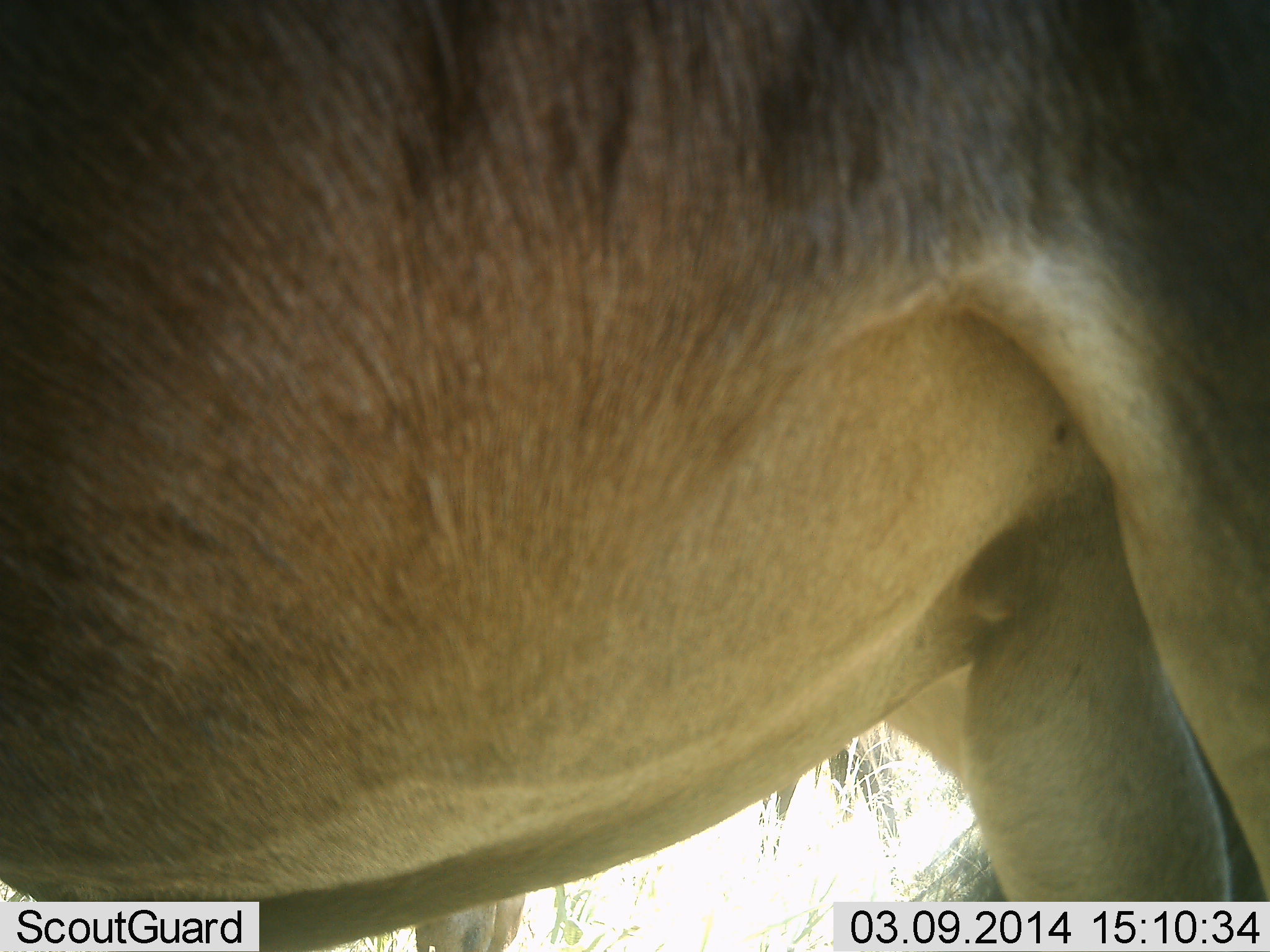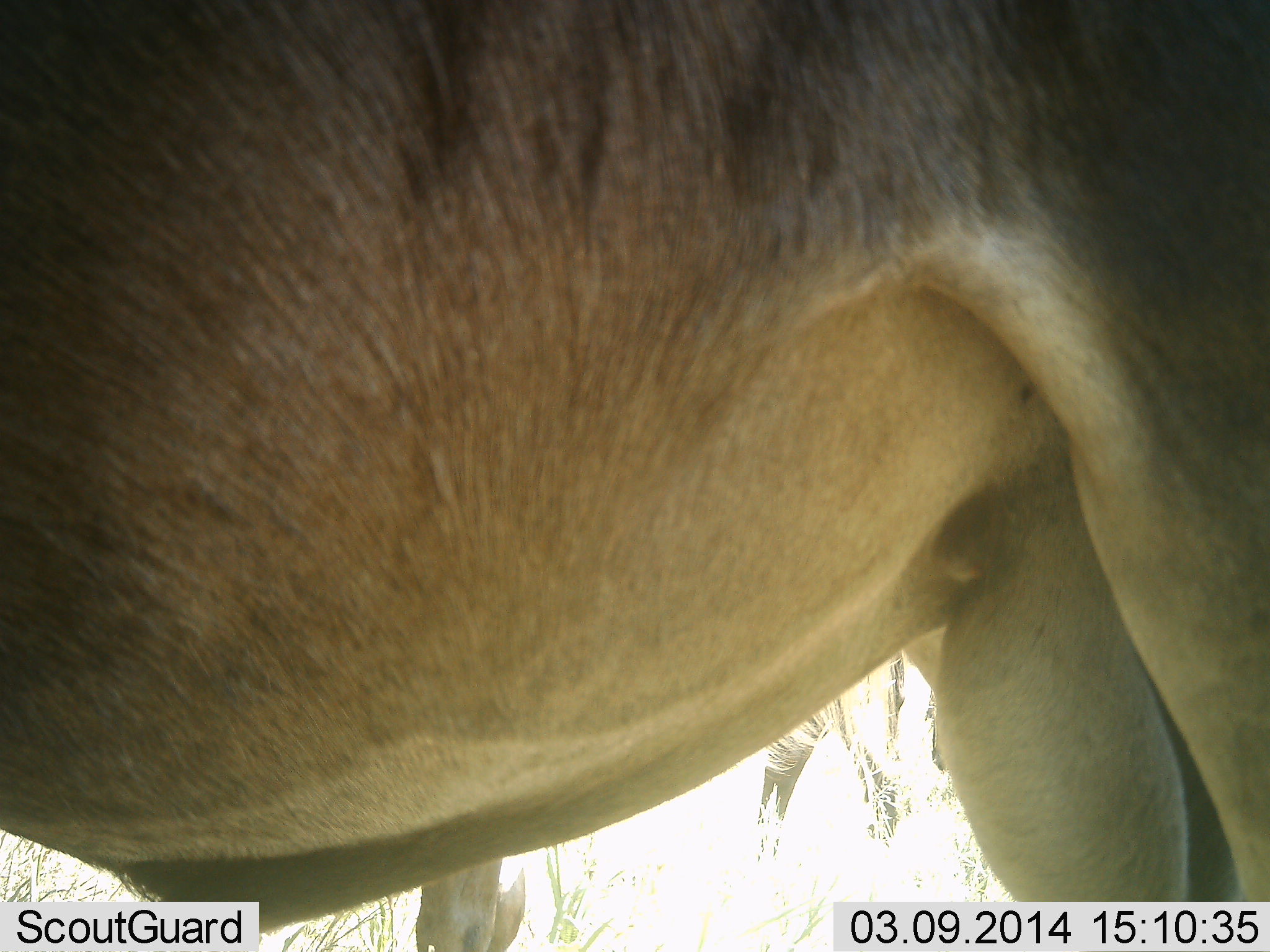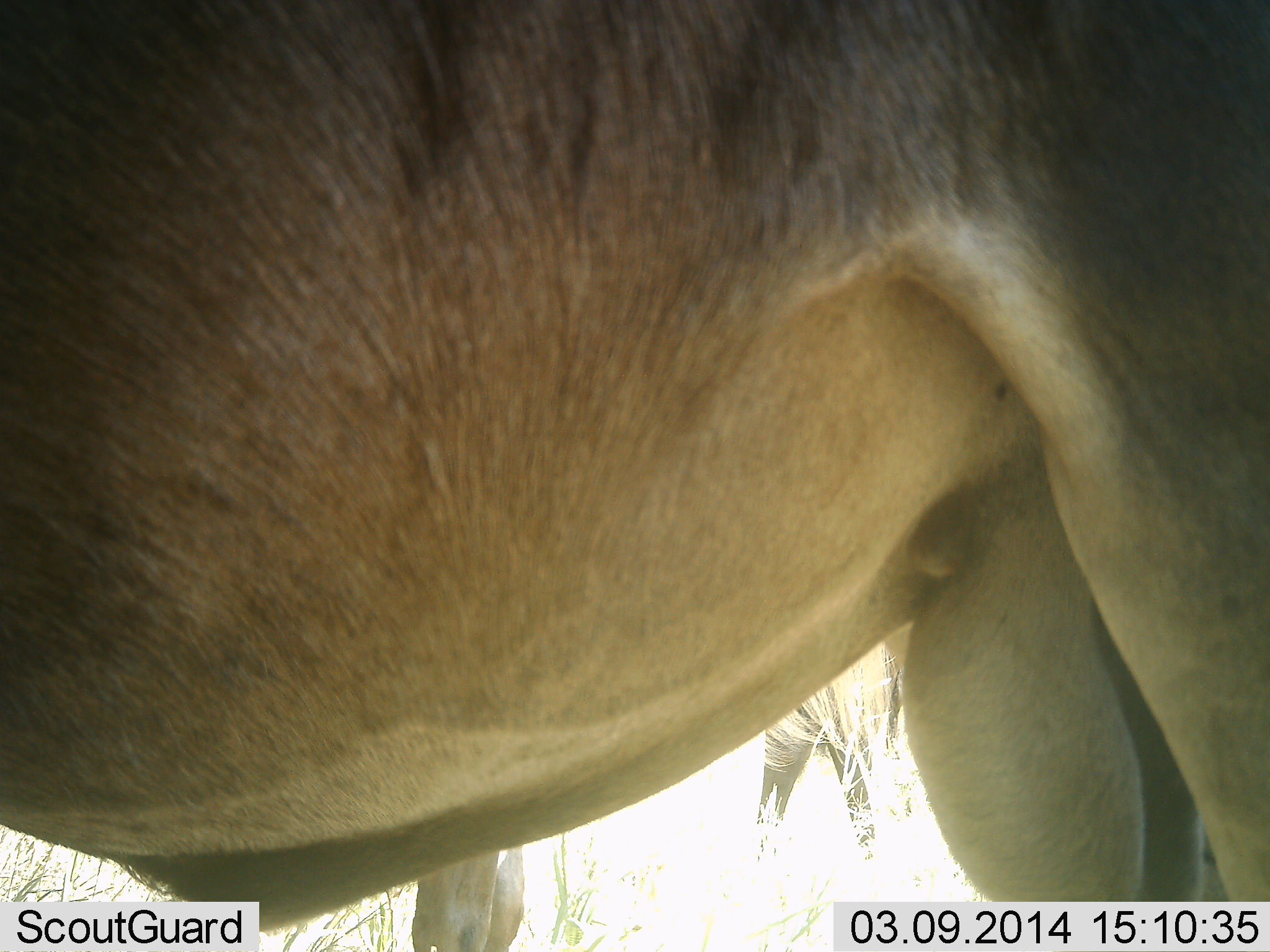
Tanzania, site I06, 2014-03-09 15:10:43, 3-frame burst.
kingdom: Animalia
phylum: Chordata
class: Mammalia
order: Artiodactyla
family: Bovidae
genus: Connochaetes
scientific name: Connochaetes taurinus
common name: blue wildebeest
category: wildebeest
Wildebeest (blue wildebeest) (Connochaetes taurinus), count 2. Behavior (volunteer vote fractions): standing 100%, resting 0%, moving 0%, interacting 0%. Young present (vote fraction): 0%. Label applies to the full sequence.